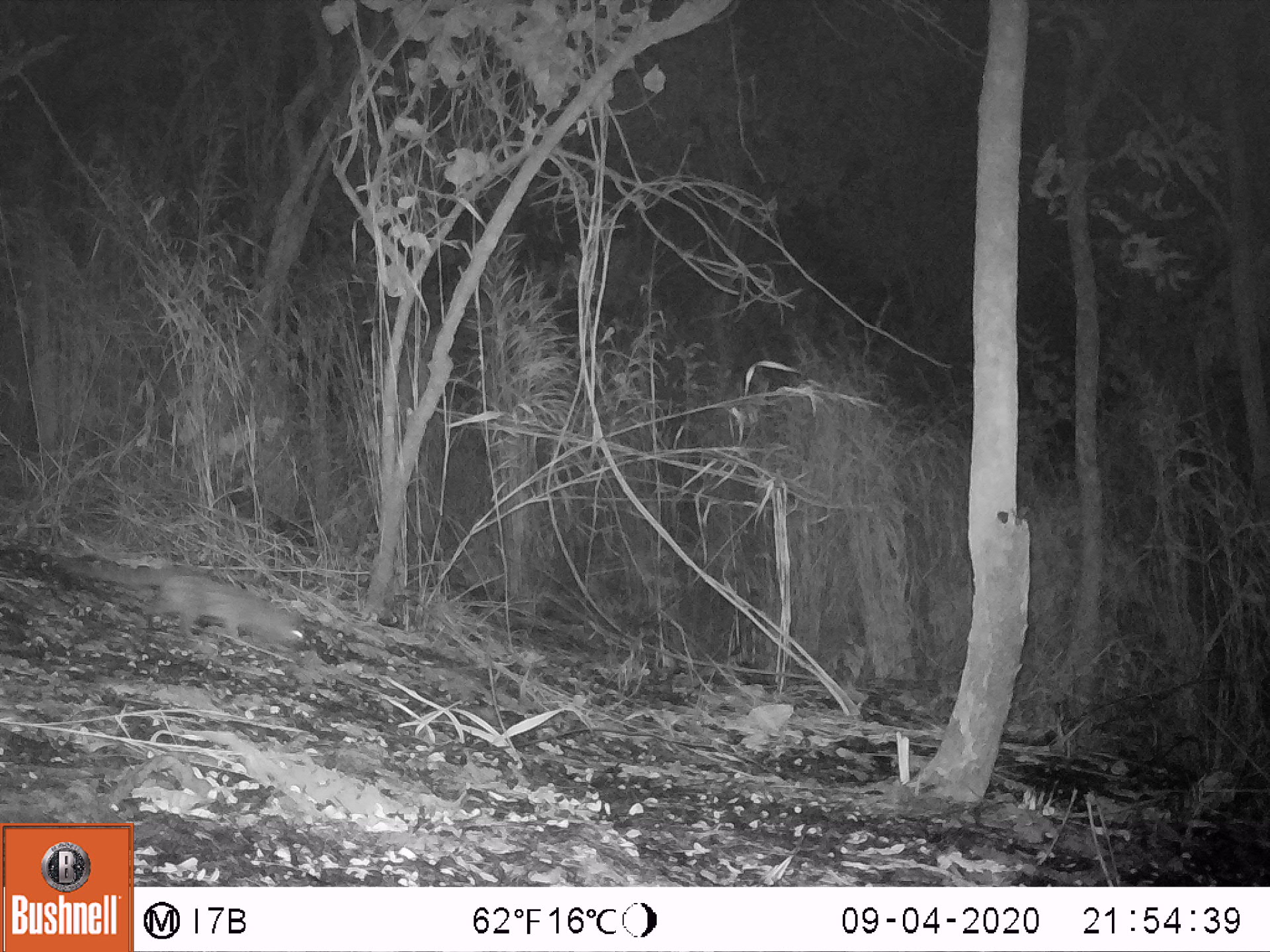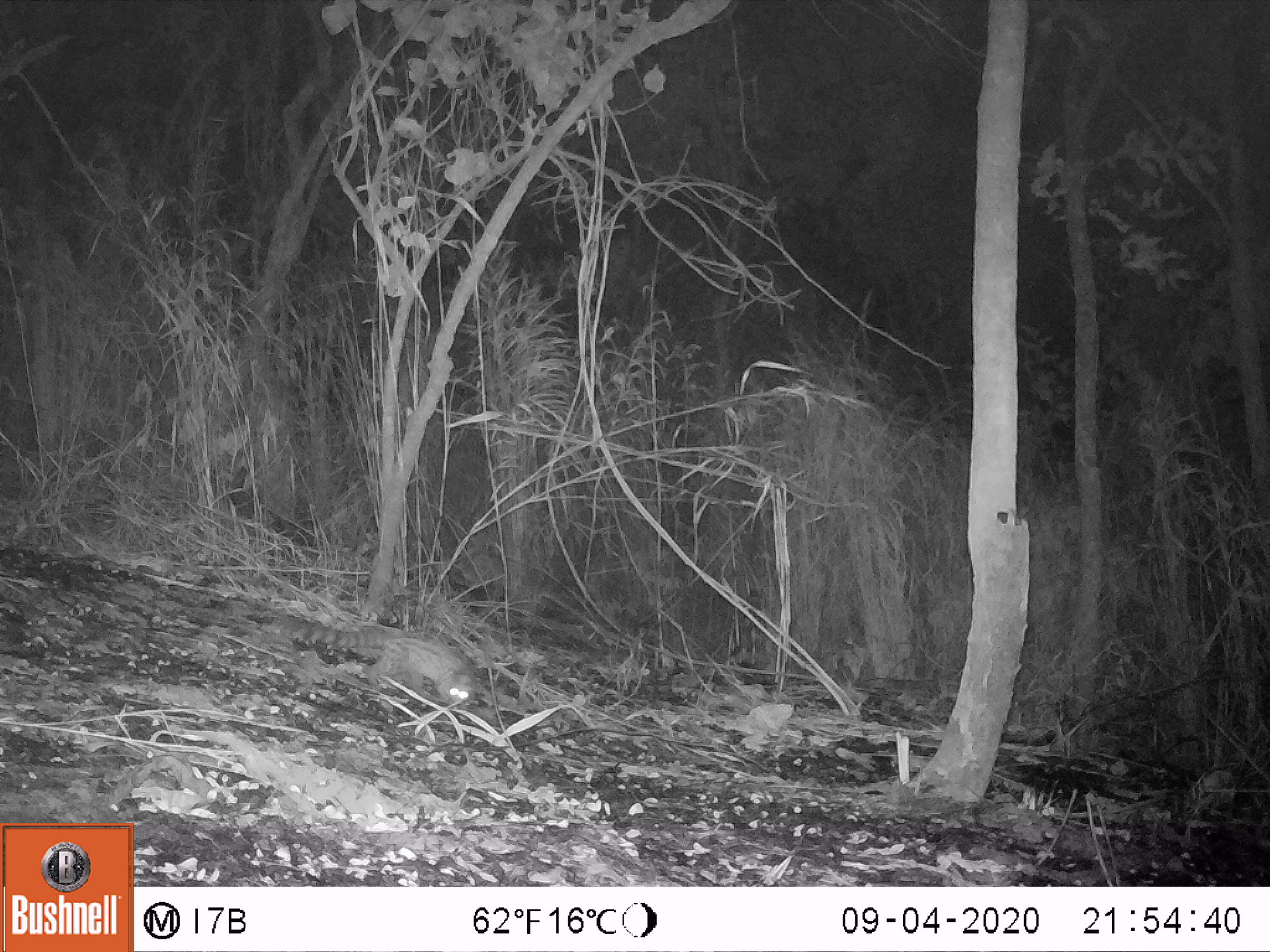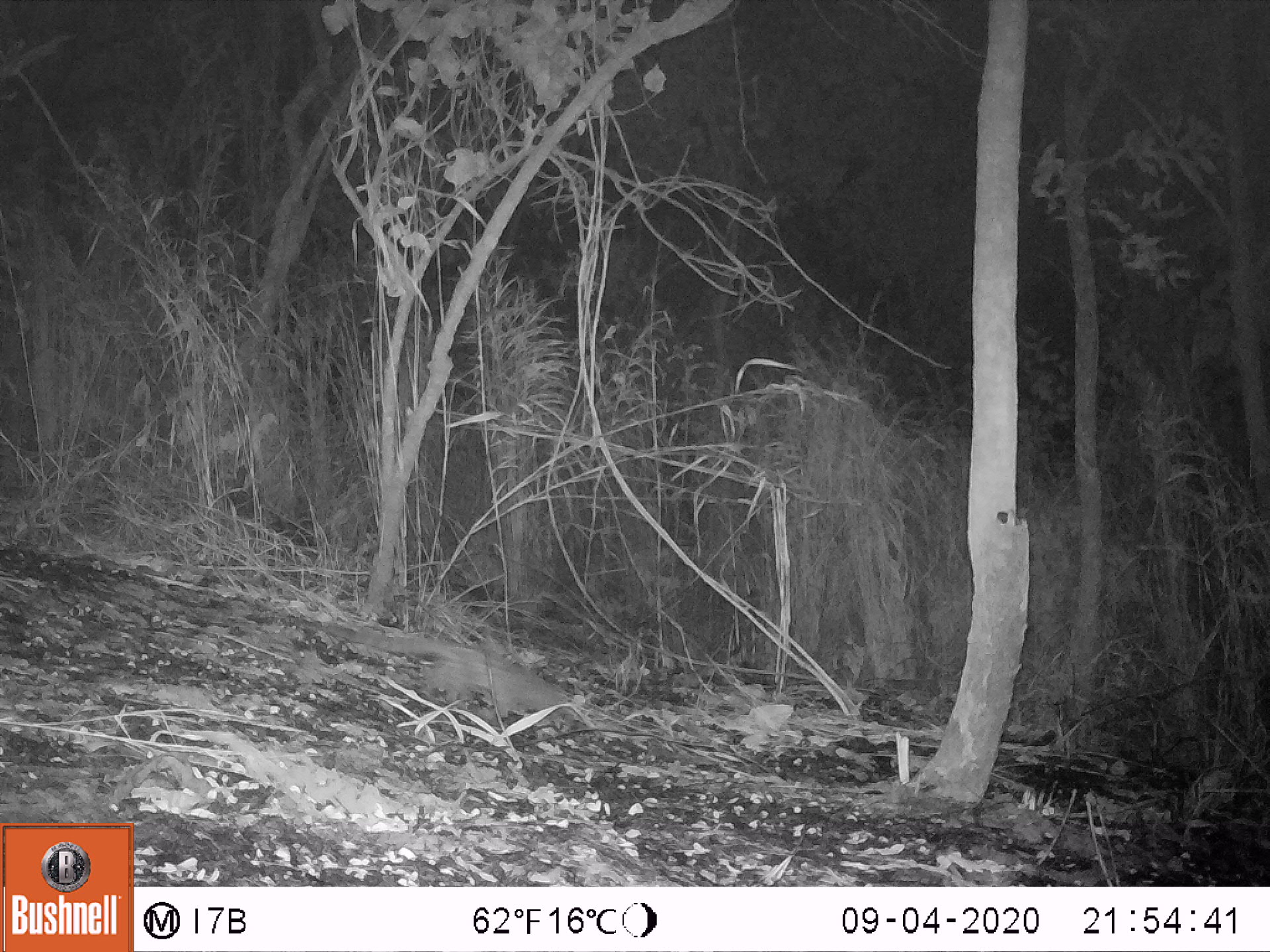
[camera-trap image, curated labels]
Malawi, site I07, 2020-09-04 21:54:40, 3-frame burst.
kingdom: Animalia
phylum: Chordata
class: Mammalia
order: Carnivora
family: Viverridae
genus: Genetta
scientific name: Genetta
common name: genet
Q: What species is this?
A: Genet (Genetta).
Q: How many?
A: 1.